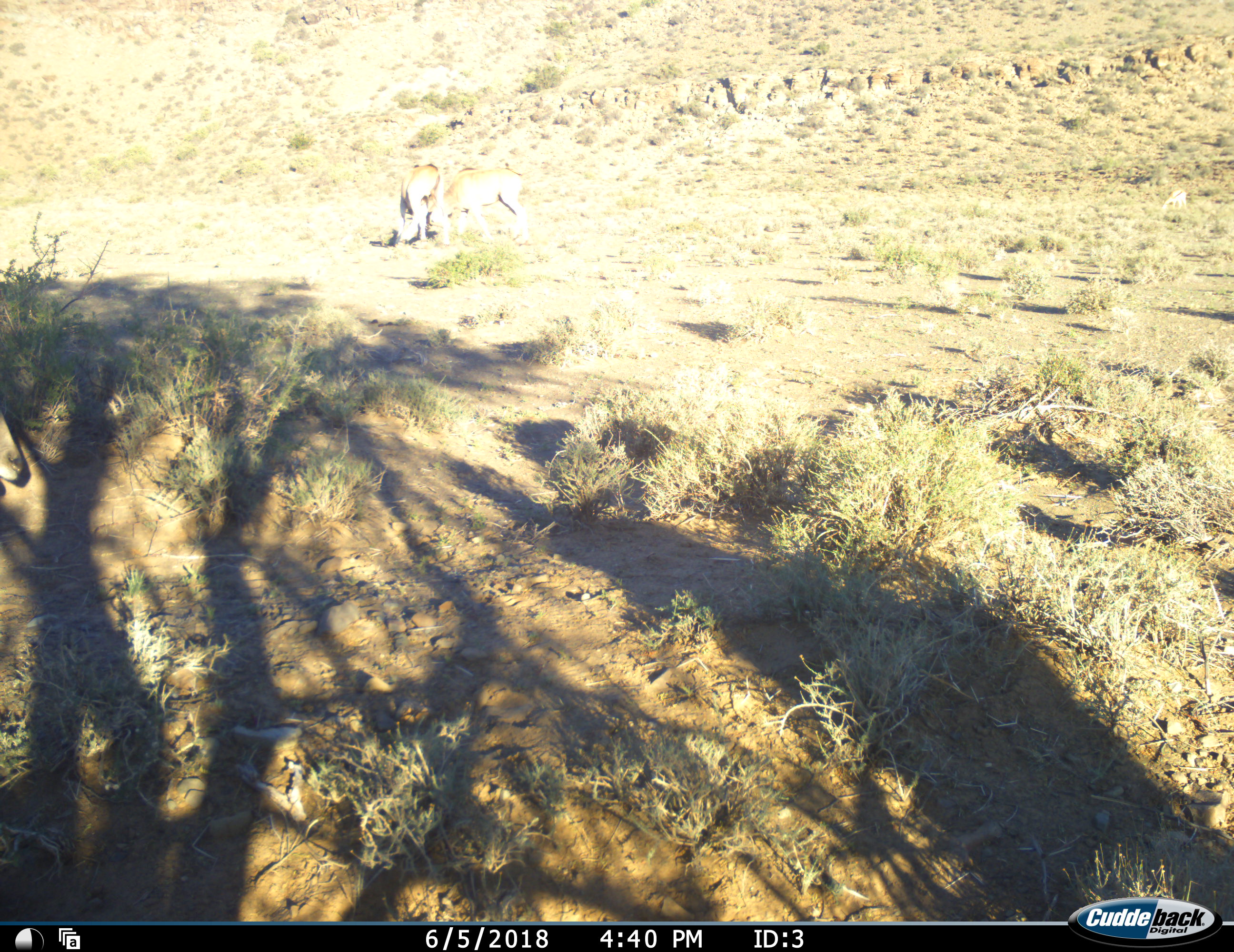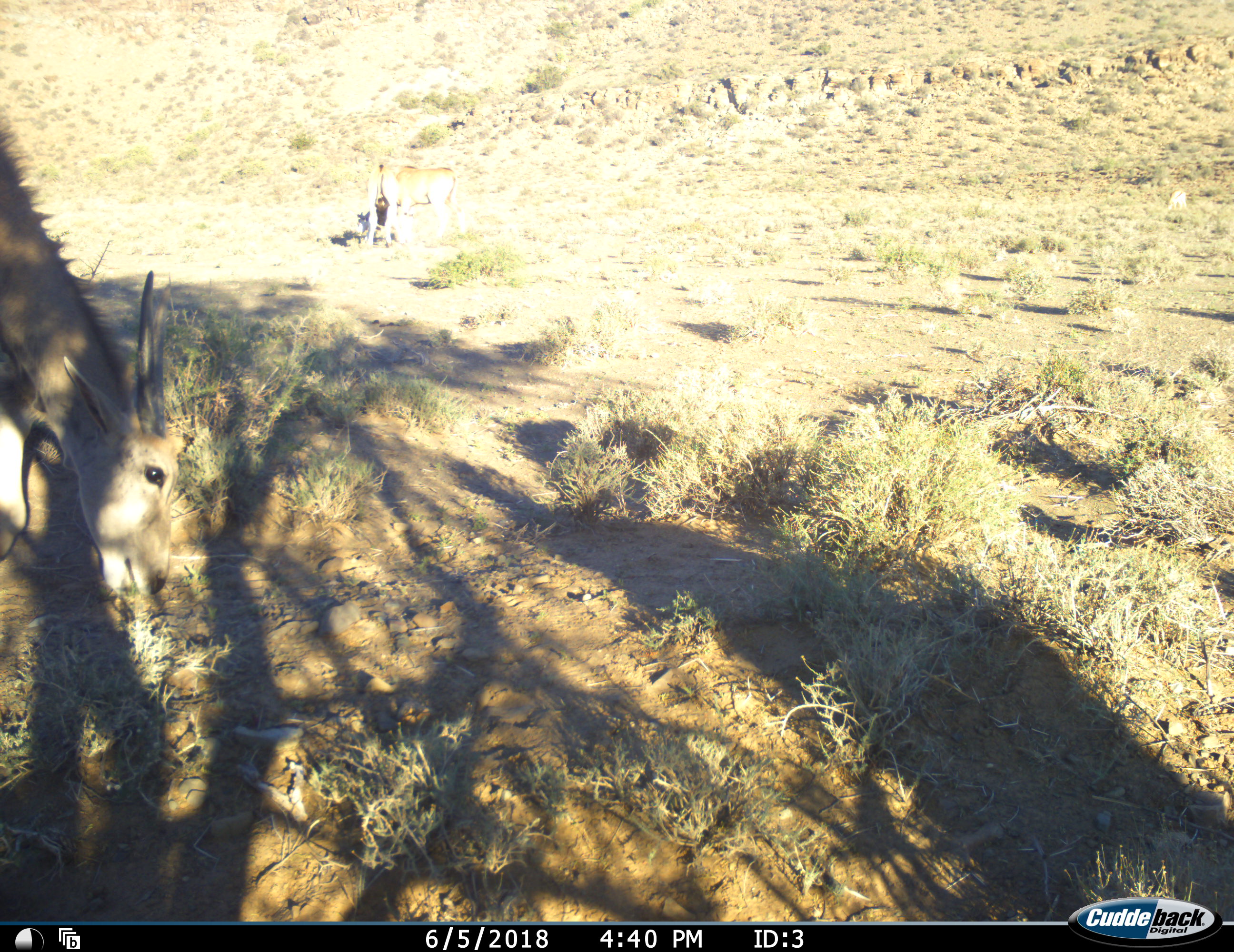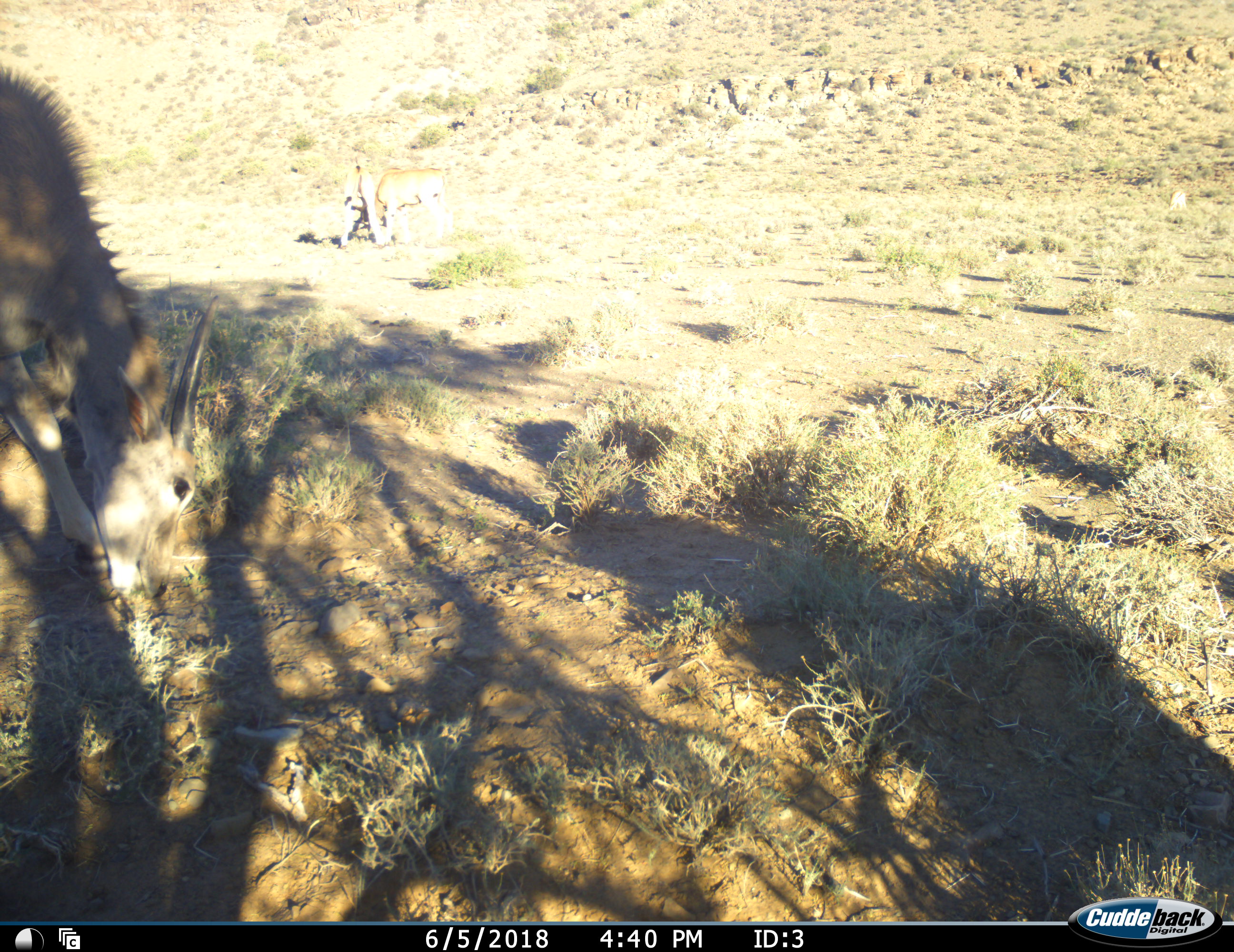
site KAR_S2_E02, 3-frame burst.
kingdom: Animalia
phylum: Chordata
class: Mammalia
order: Artiodactyla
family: Bovidae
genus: Tragelaphus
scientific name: Tragelaphus oryx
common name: eland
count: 3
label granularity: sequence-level